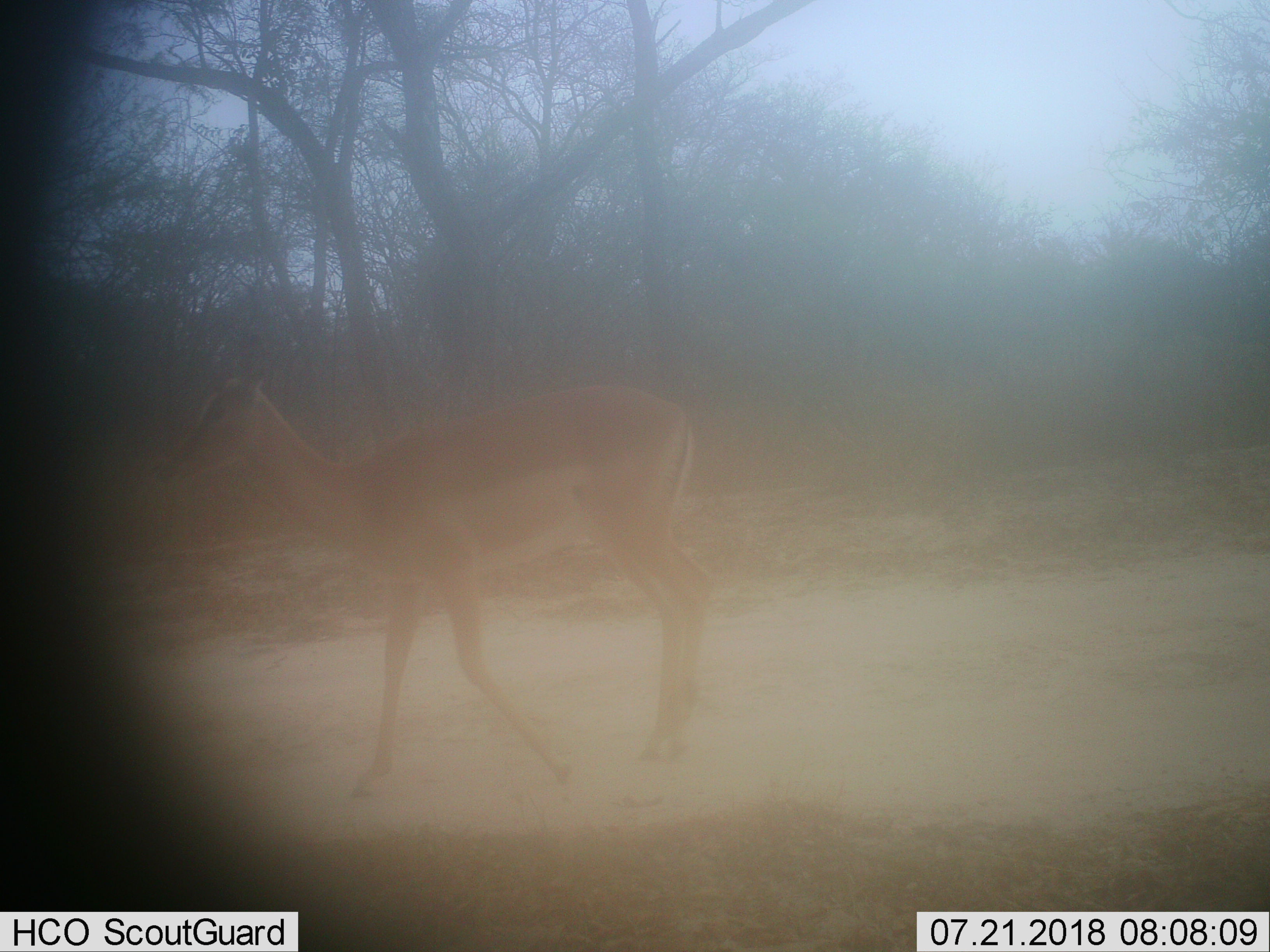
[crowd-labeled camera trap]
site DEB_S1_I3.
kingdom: Animalia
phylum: Chordata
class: Mammalia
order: Artiodactyla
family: Bovidae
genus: Aepyceros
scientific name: Aepyceros melampus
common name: impala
Impala (Aepyceros melampus), count 1. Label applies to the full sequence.